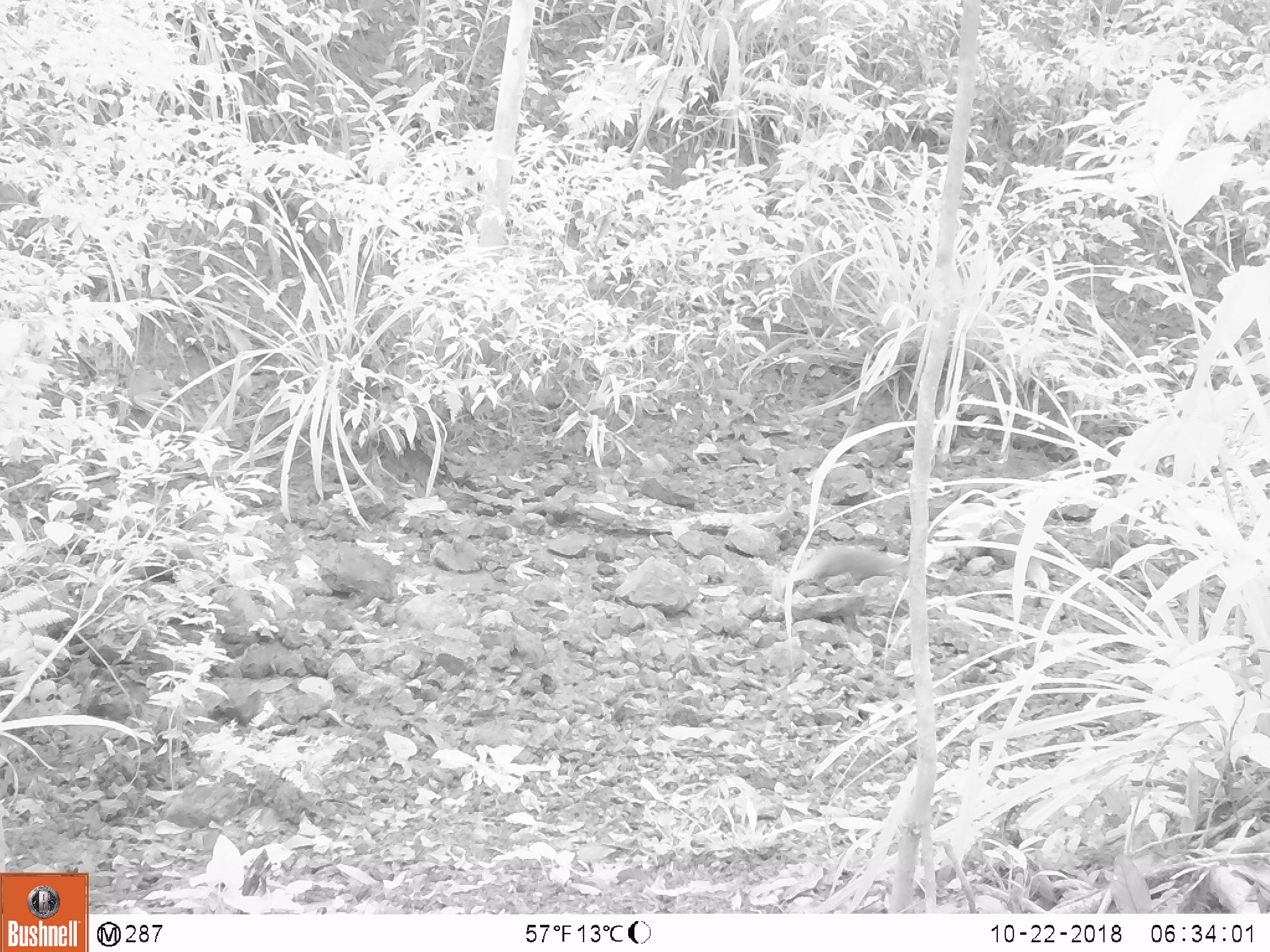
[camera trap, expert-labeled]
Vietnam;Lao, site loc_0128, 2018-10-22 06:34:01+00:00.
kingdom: Animalia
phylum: Chordata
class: Mammalia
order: Carnivora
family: Herpestidae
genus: Urva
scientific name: Urva urva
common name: crab-eating mongoose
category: crab eating mongoose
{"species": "crab eating mongoose (crab-eating mongoose) (Urva urva)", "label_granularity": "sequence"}